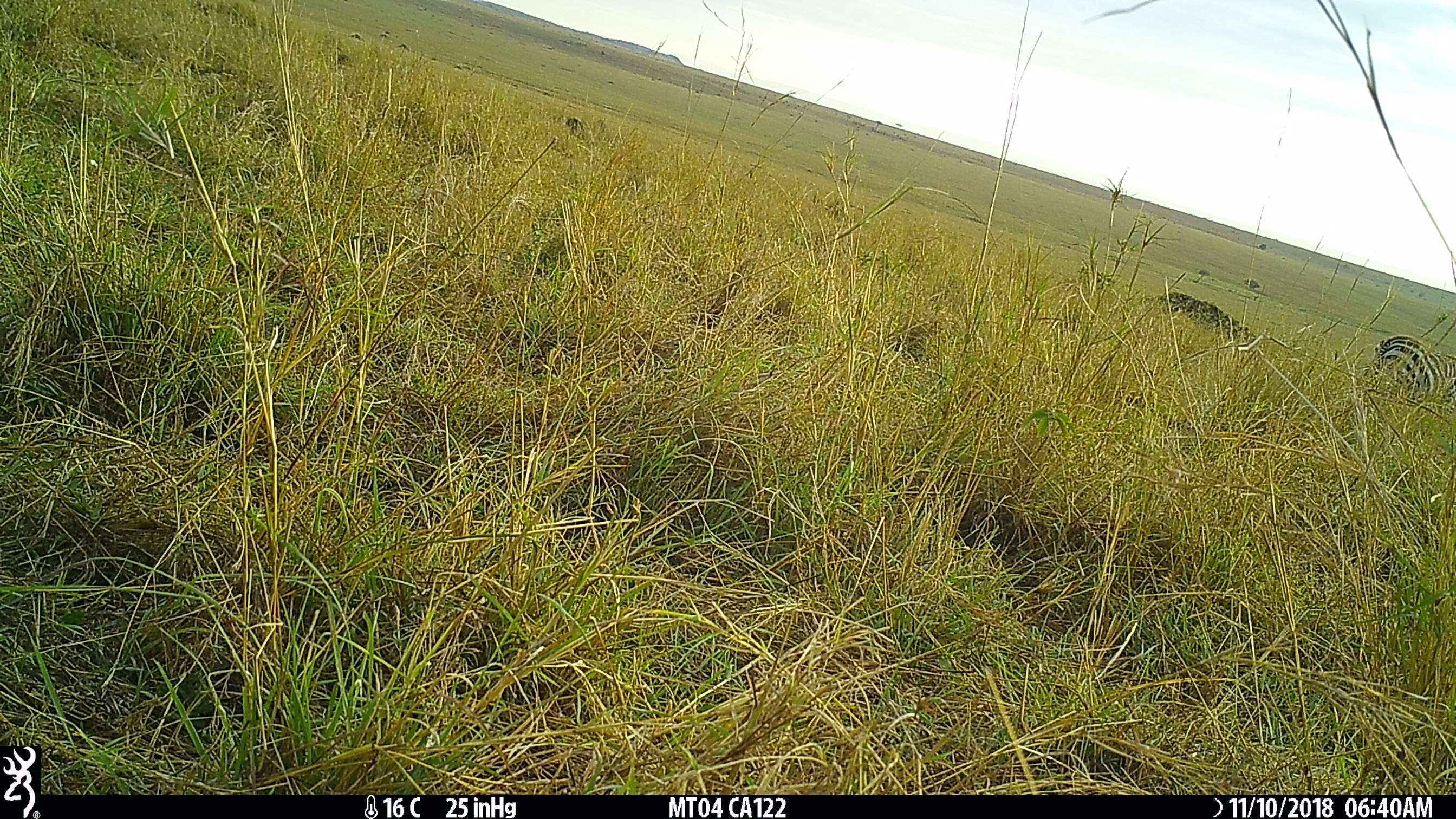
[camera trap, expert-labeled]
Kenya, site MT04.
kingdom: Animalia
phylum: Chordata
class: Mammalia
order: Perissodactyla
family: Equidae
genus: Equus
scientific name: Equus quagga burchellii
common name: burchell's zebra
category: zebra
Zebra (burchell's zebra) (Equus quagga burchellii).